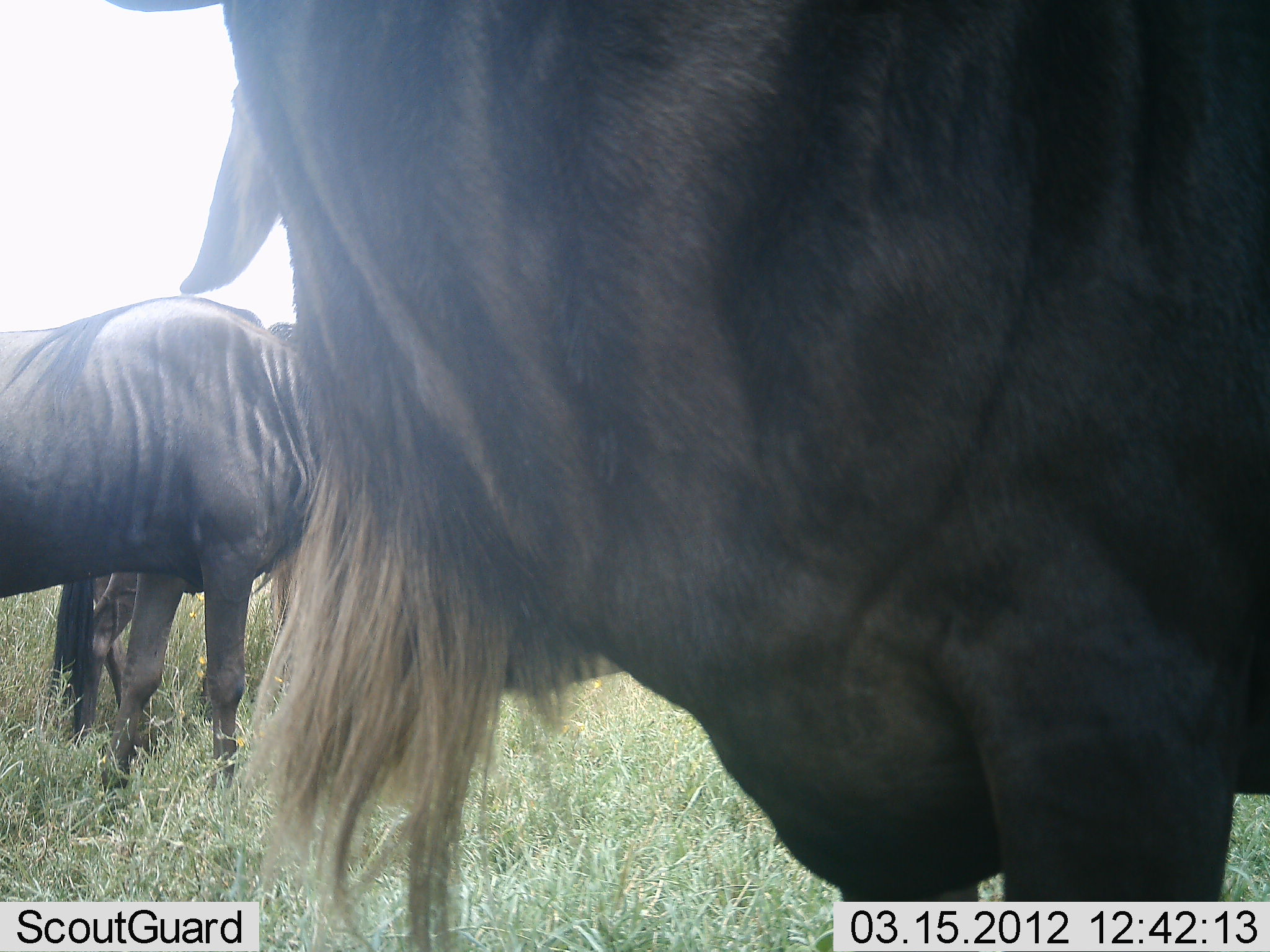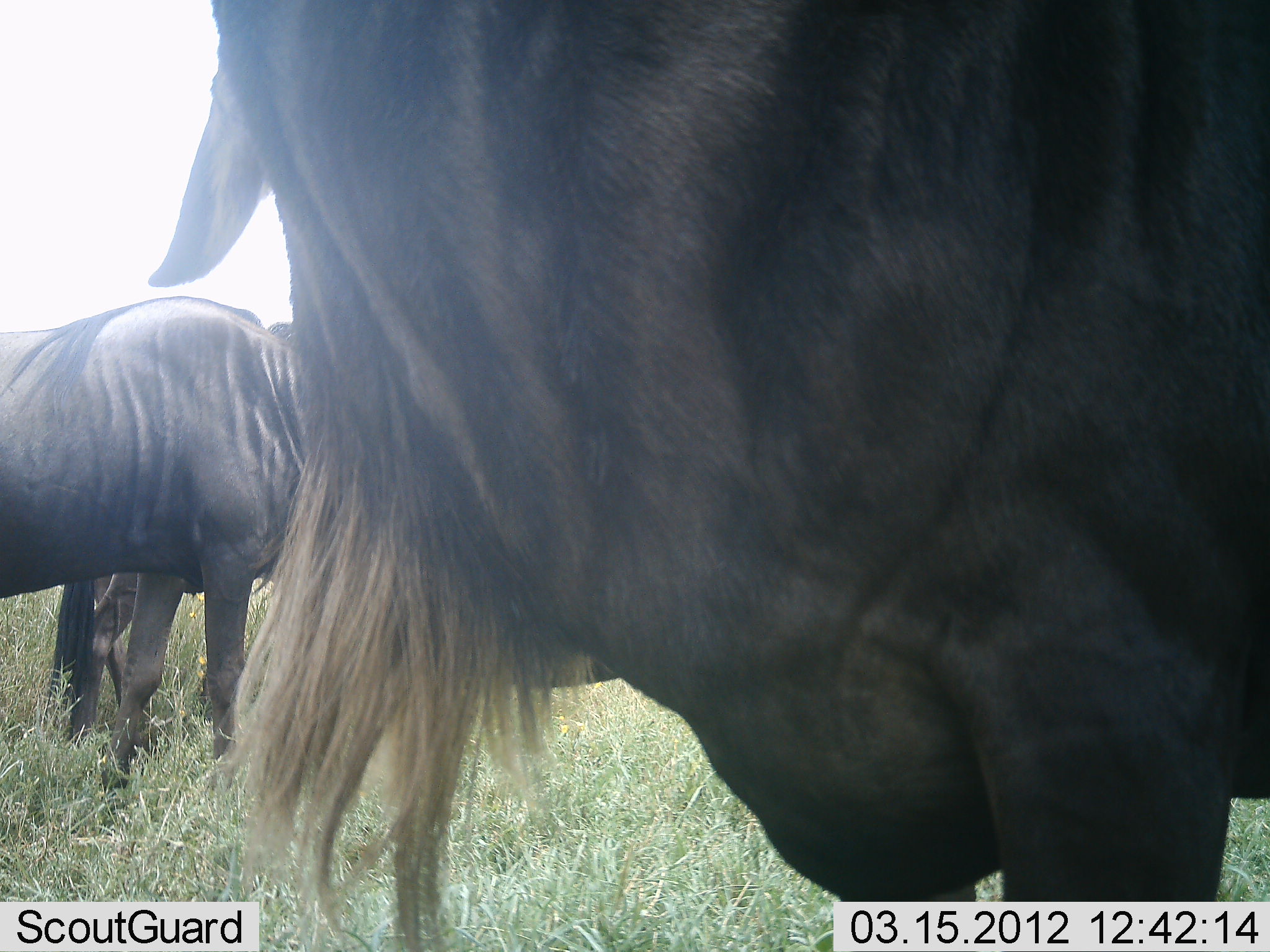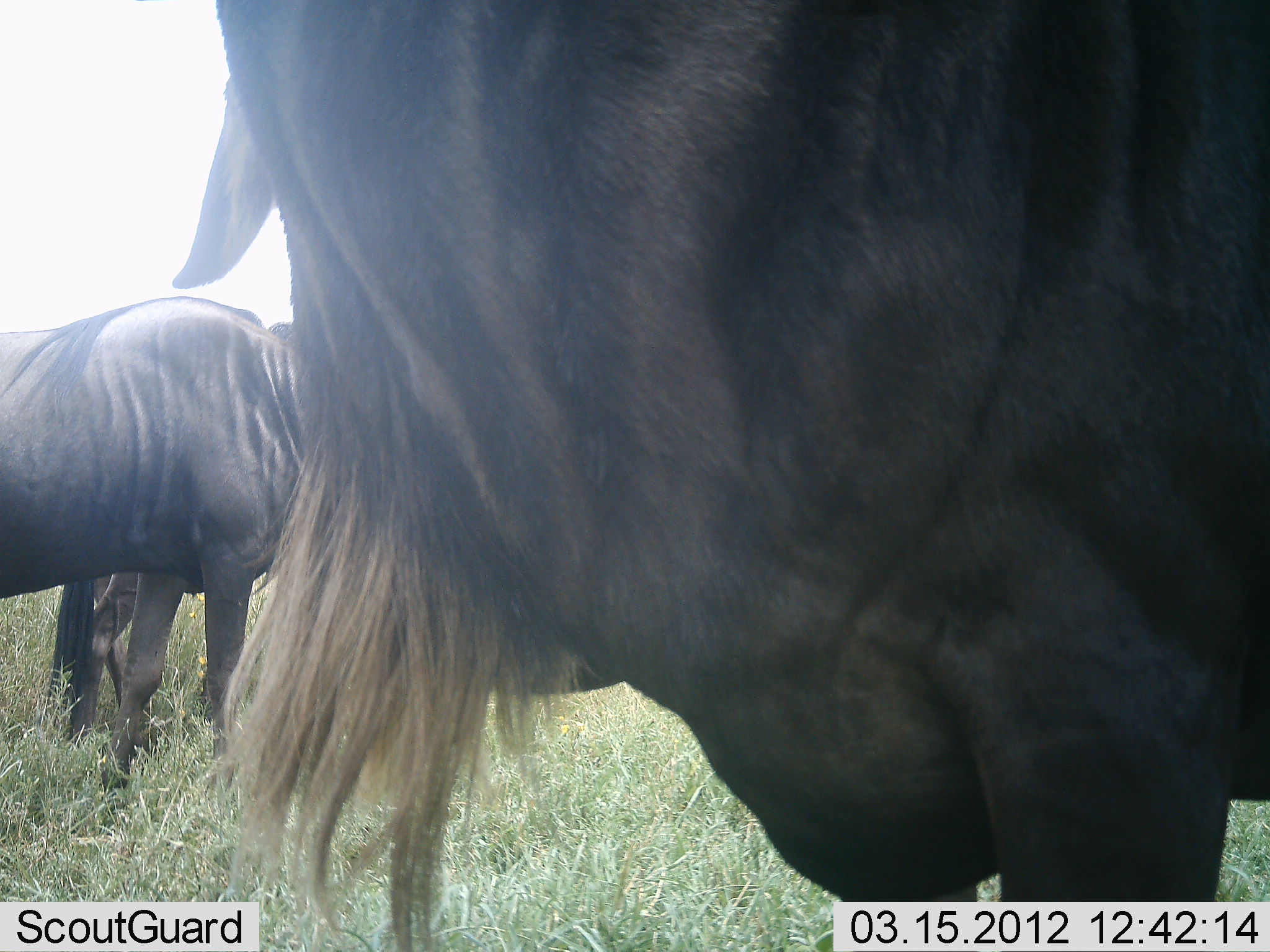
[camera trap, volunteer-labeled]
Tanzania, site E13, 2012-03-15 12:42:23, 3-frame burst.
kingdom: Animalia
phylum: Chordata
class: Mammalia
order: Artiodactyla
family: Bovidae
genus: Connochaetes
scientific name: Connochaetes taurinus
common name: blue wildebeest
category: wildebeest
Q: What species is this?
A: Wildebeest (blue wildebeest) (Connochaetes taurinus).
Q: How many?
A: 3.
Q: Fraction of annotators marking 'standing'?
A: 95%.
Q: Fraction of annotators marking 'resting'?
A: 0%.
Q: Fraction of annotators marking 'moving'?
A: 5%.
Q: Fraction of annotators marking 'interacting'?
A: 0%.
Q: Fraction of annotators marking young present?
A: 0%.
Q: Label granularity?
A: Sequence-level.